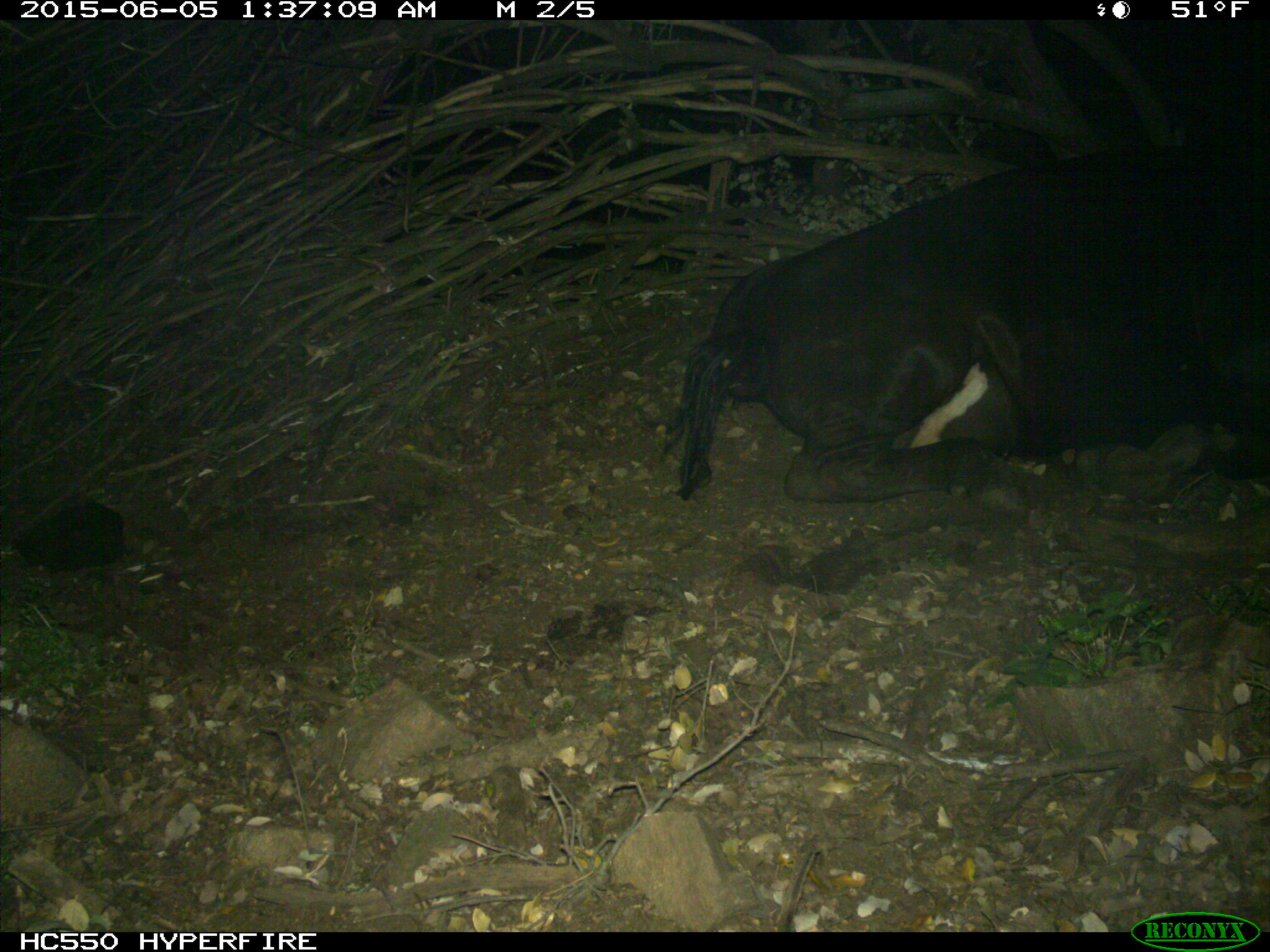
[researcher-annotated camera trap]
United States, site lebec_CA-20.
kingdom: Animalia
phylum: Chordata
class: Mammalia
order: Artiodactyla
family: Bovidae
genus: Bos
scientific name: Bos taurus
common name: domestic cow